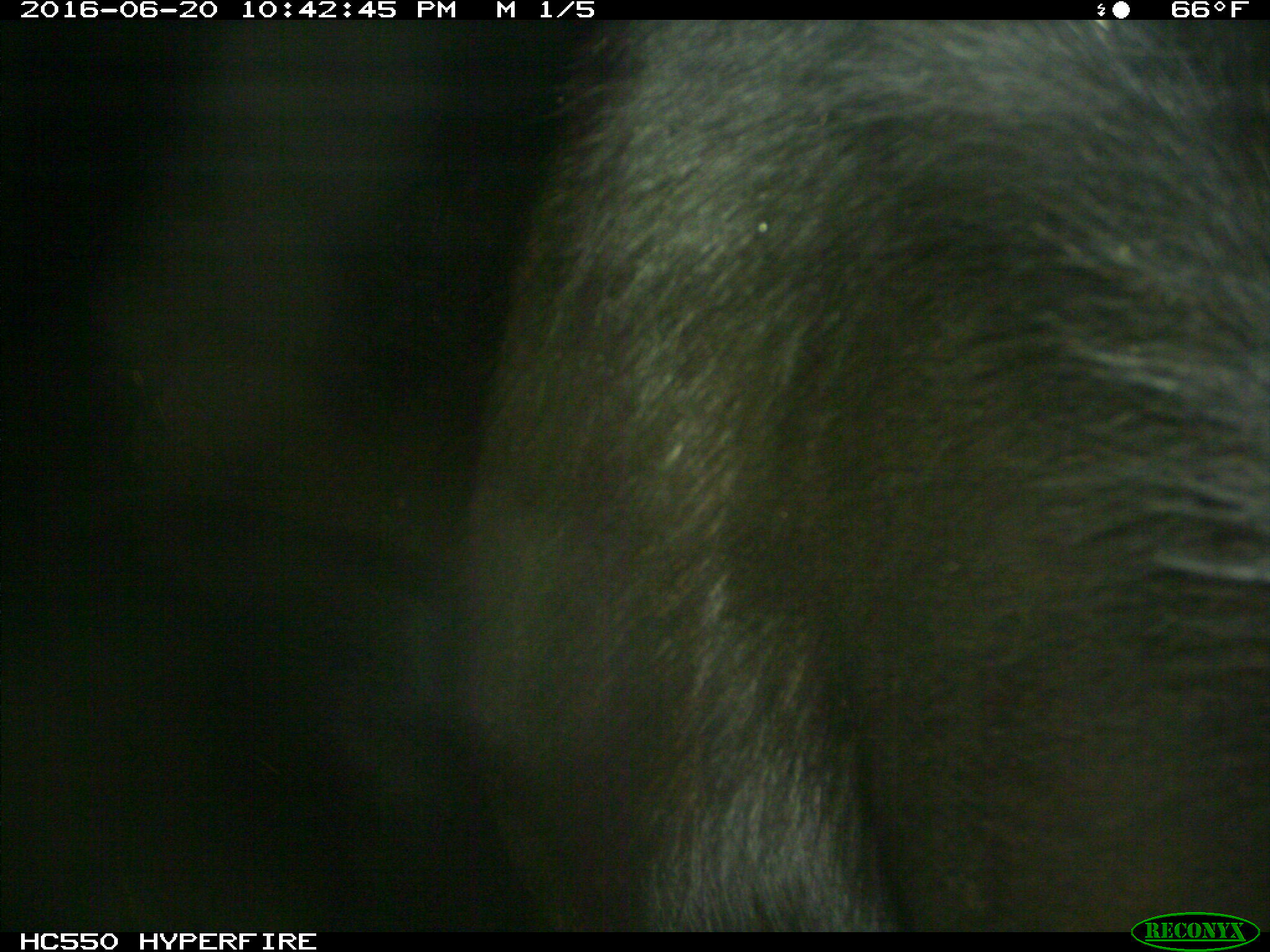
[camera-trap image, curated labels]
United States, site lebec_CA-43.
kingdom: Animalia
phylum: Chordata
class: Mammalia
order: Artiodactyla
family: Bovidae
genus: Bos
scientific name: Bos taurus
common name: domestic cow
Bos taurus (domestic cow).